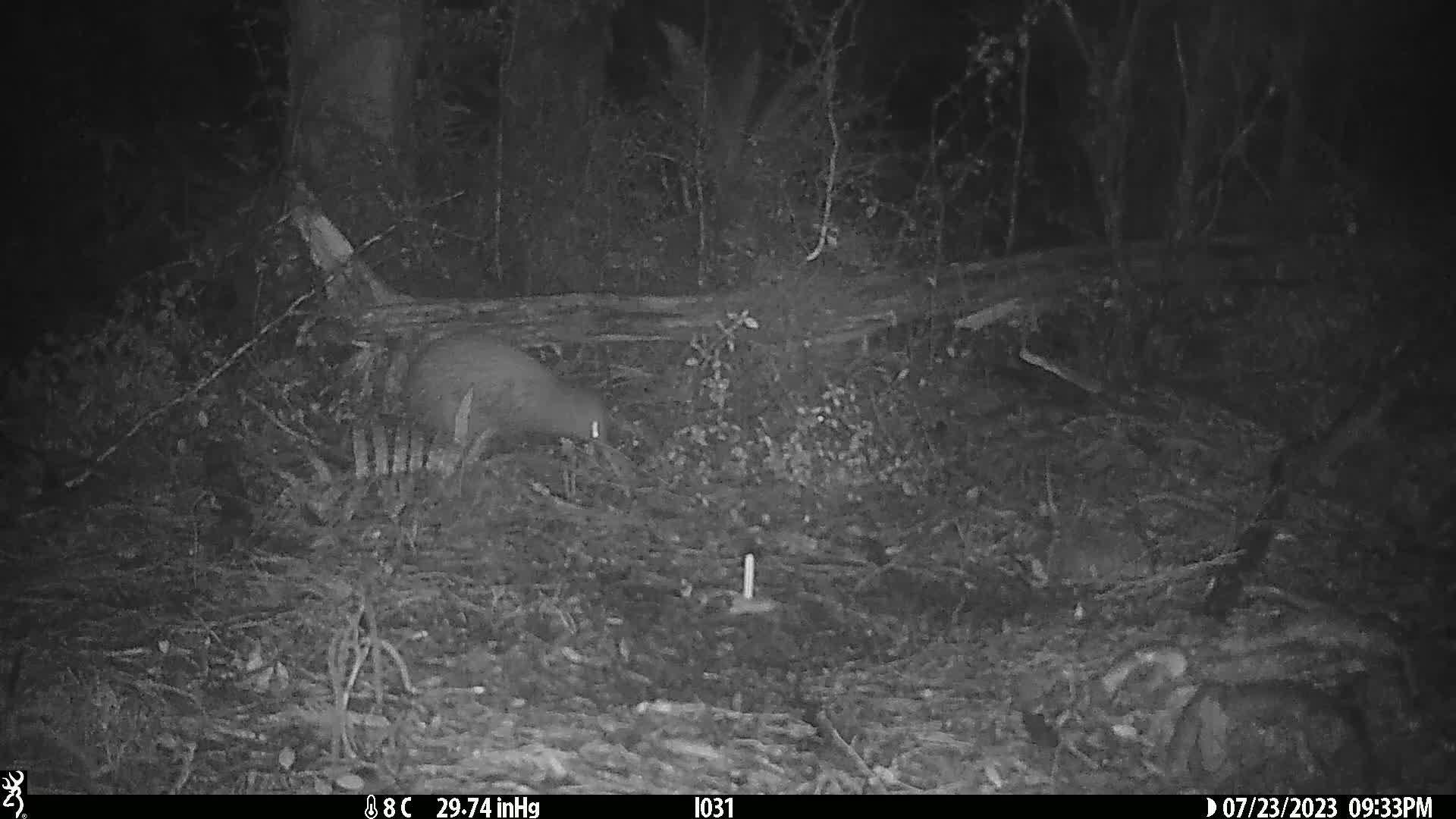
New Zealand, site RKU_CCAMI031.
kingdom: Animalia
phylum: Chordata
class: Aves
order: Apterygiformes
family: Apterygidae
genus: Apteryx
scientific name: Apteryx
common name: kiwi